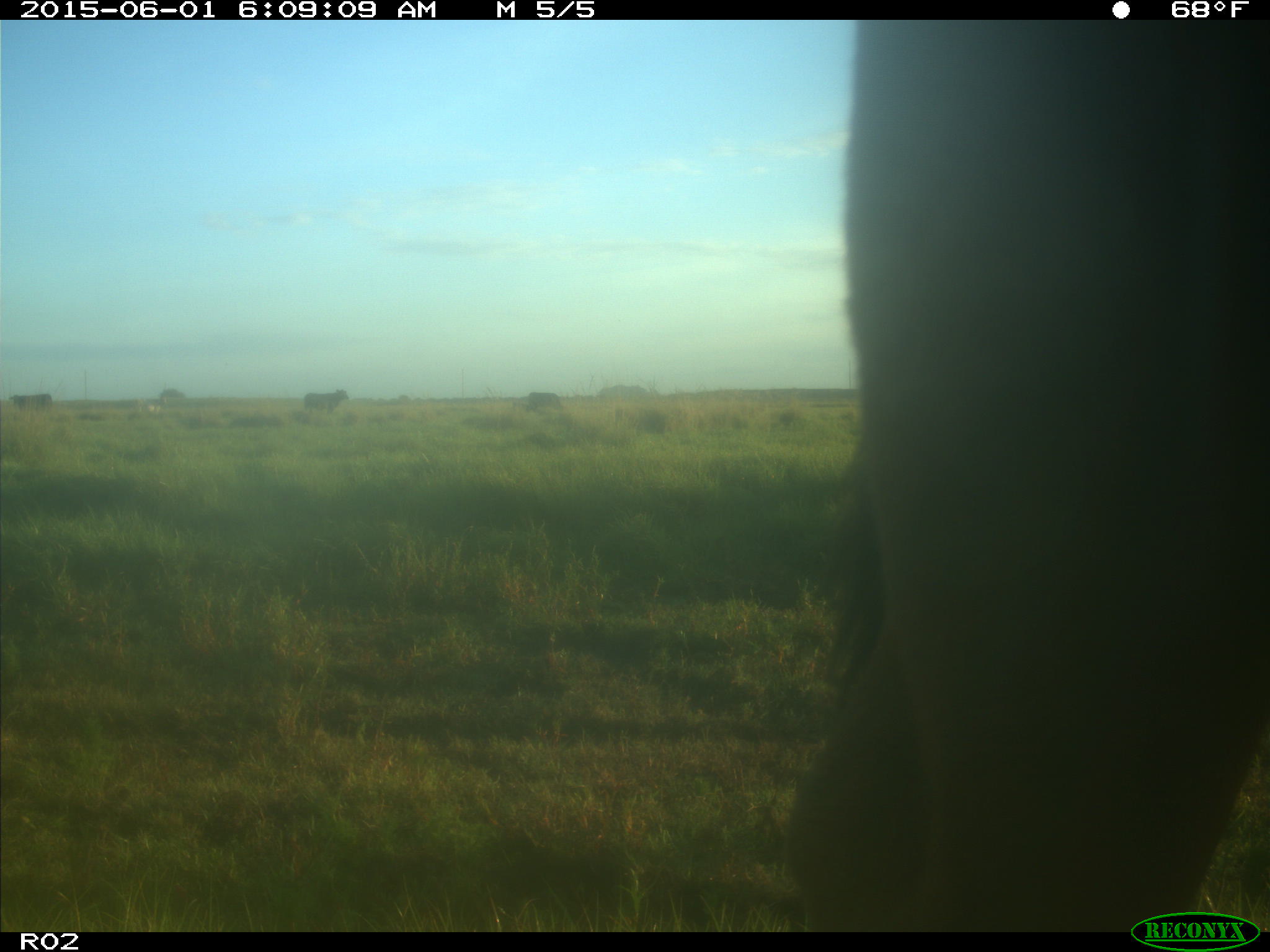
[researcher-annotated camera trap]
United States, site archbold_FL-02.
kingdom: Animalia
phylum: Chordata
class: Mammalia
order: Artiodactyla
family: Bovidae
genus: Bos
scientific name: Bos taurus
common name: domestic cow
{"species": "Bos taurus (domestic cow)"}